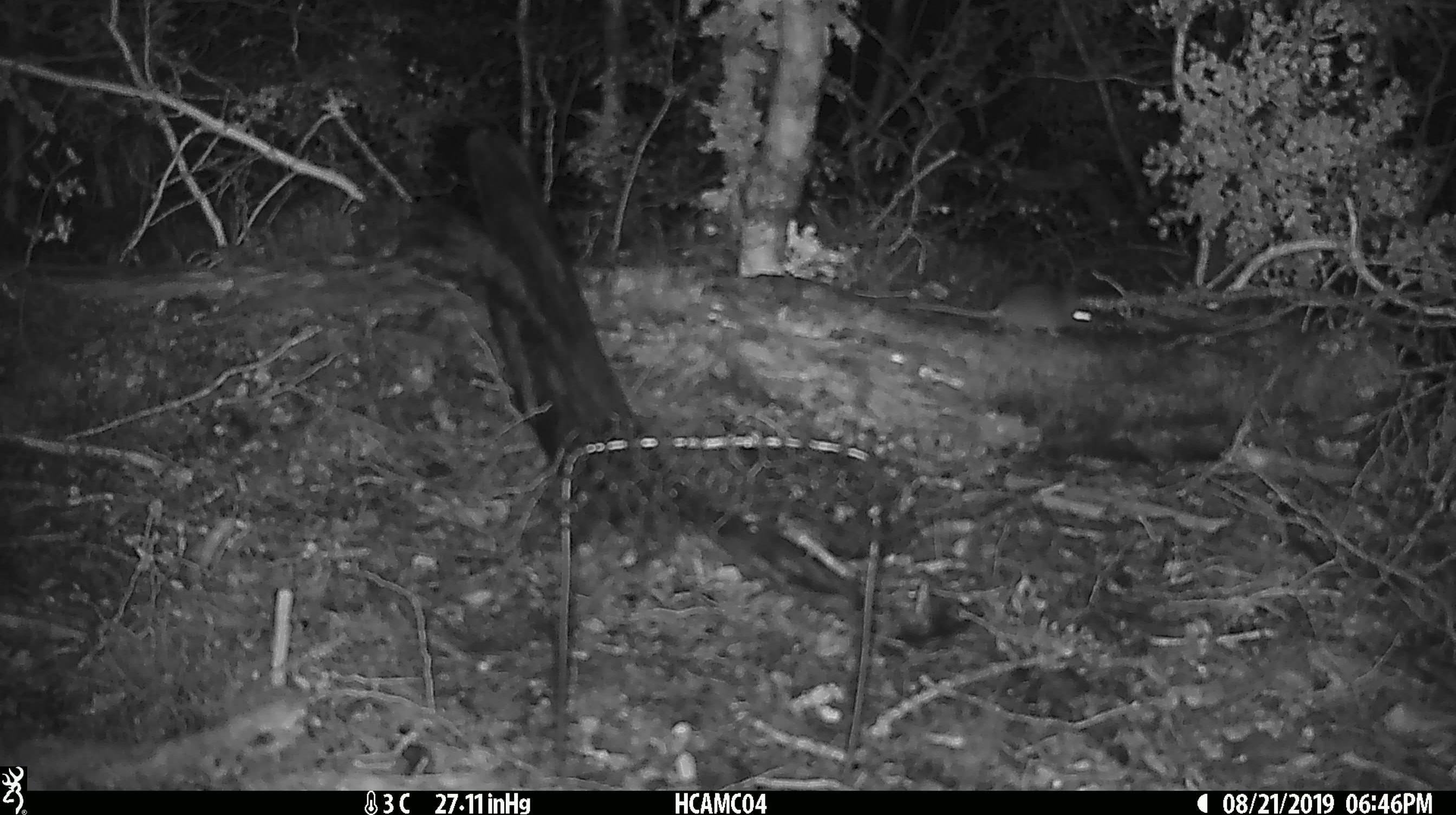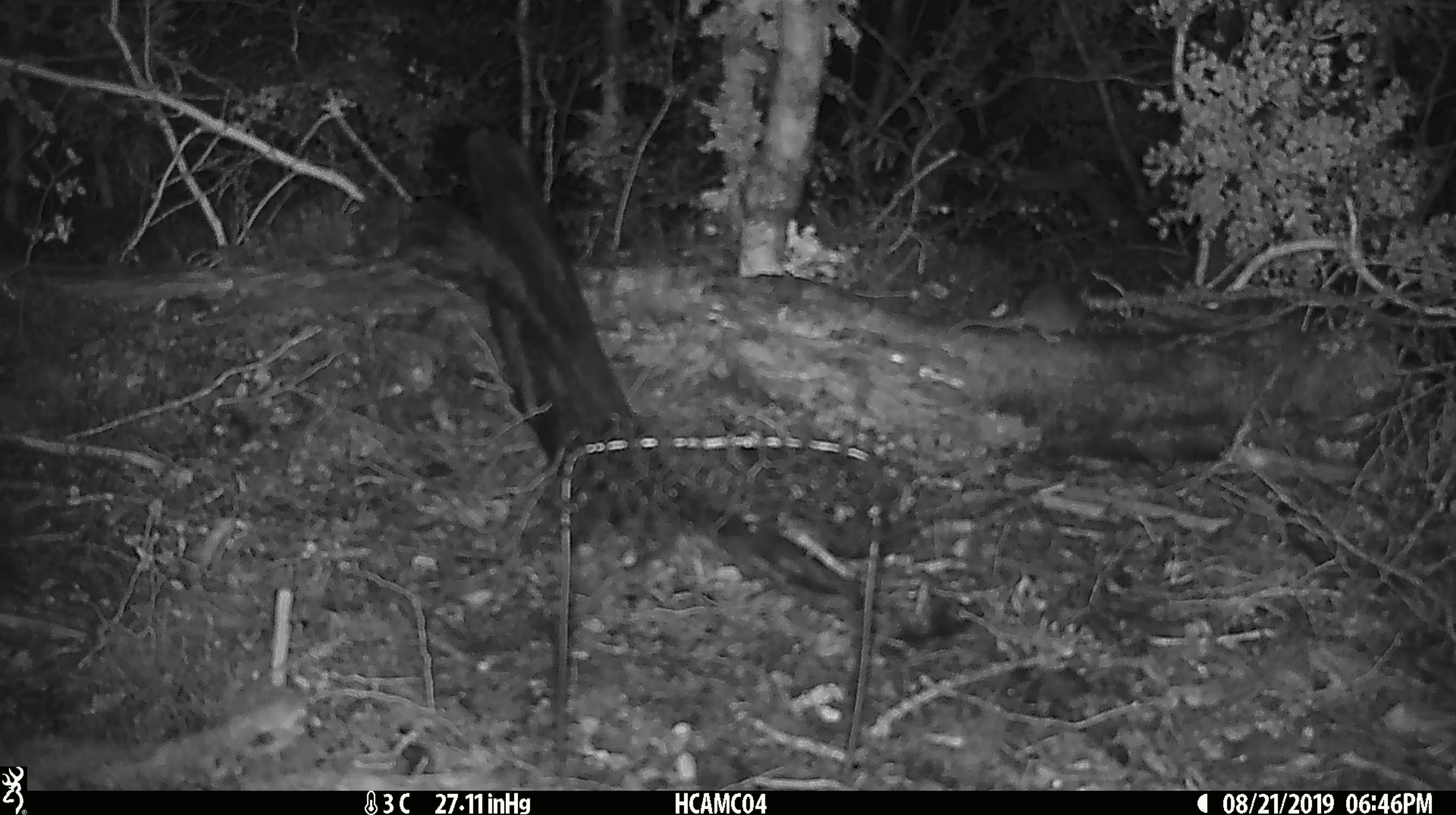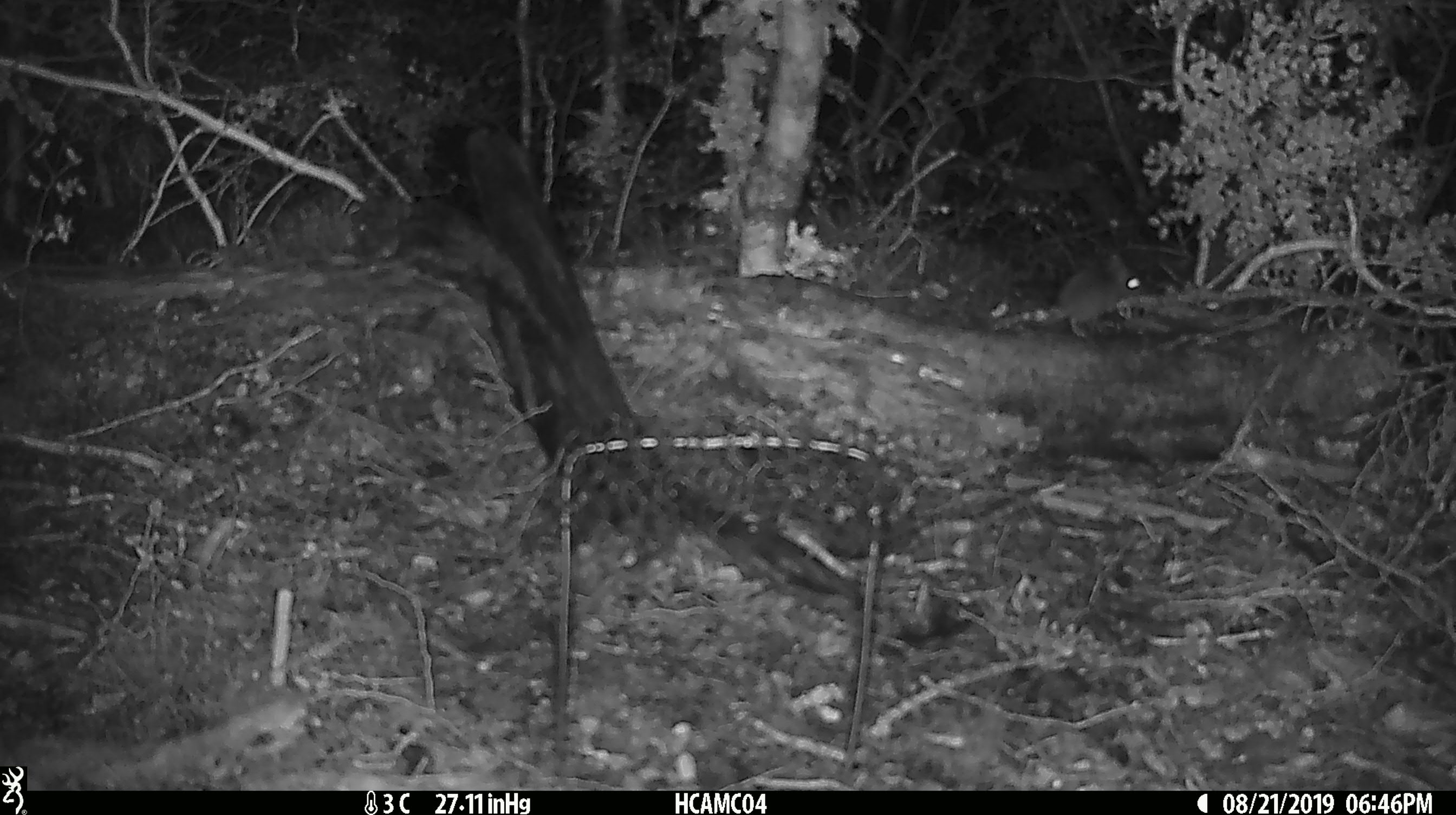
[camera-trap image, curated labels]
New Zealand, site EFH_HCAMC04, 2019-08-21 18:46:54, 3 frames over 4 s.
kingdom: Animalia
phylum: Chordata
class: Mammalia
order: Rodentia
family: Muridae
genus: Mus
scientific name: Mus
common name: mouse